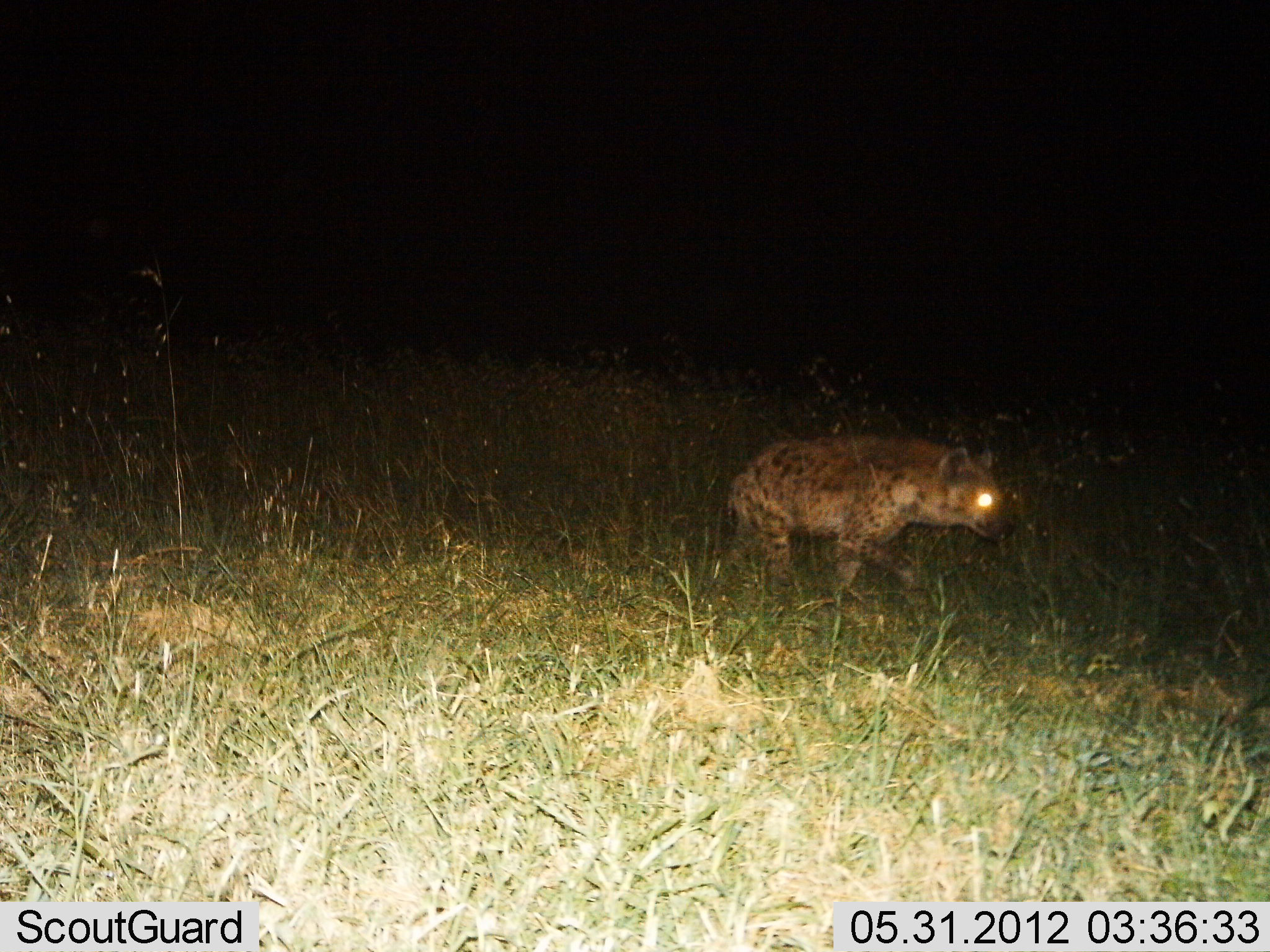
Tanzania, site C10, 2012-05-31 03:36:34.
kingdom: Animalia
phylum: Chordata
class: Mammalia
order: Carnivora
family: Hyaenidae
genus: Crocuta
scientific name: Crocuta crocuta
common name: spotted hyena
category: hyenaspotted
Hyenaspotted (spotted hyena) (Crocuta crocuta), count 1. Behavior (volunteer vote fractions): standing 20%, resting 0%, moving 90%, interacting 0%. Young present (vote fraction): 0%. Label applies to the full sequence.